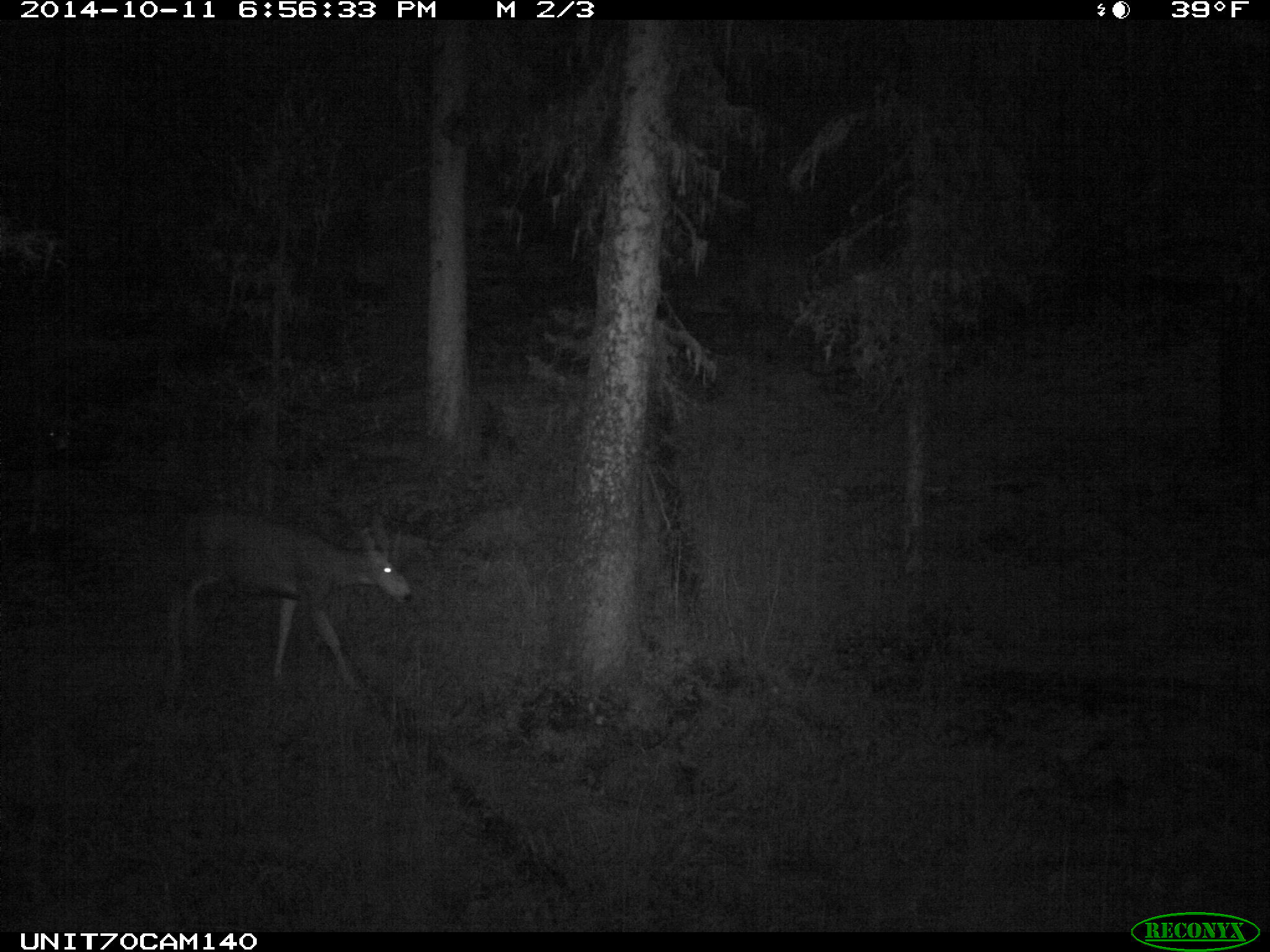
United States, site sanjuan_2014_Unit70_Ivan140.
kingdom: Animalia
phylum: Chordata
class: Mammalia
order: Artiodactyla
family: Cervidae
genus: Odocoileus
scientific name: Odocoileus hemionus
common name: mule deer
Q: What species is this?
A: Odocoileus hemionus (mule deer).